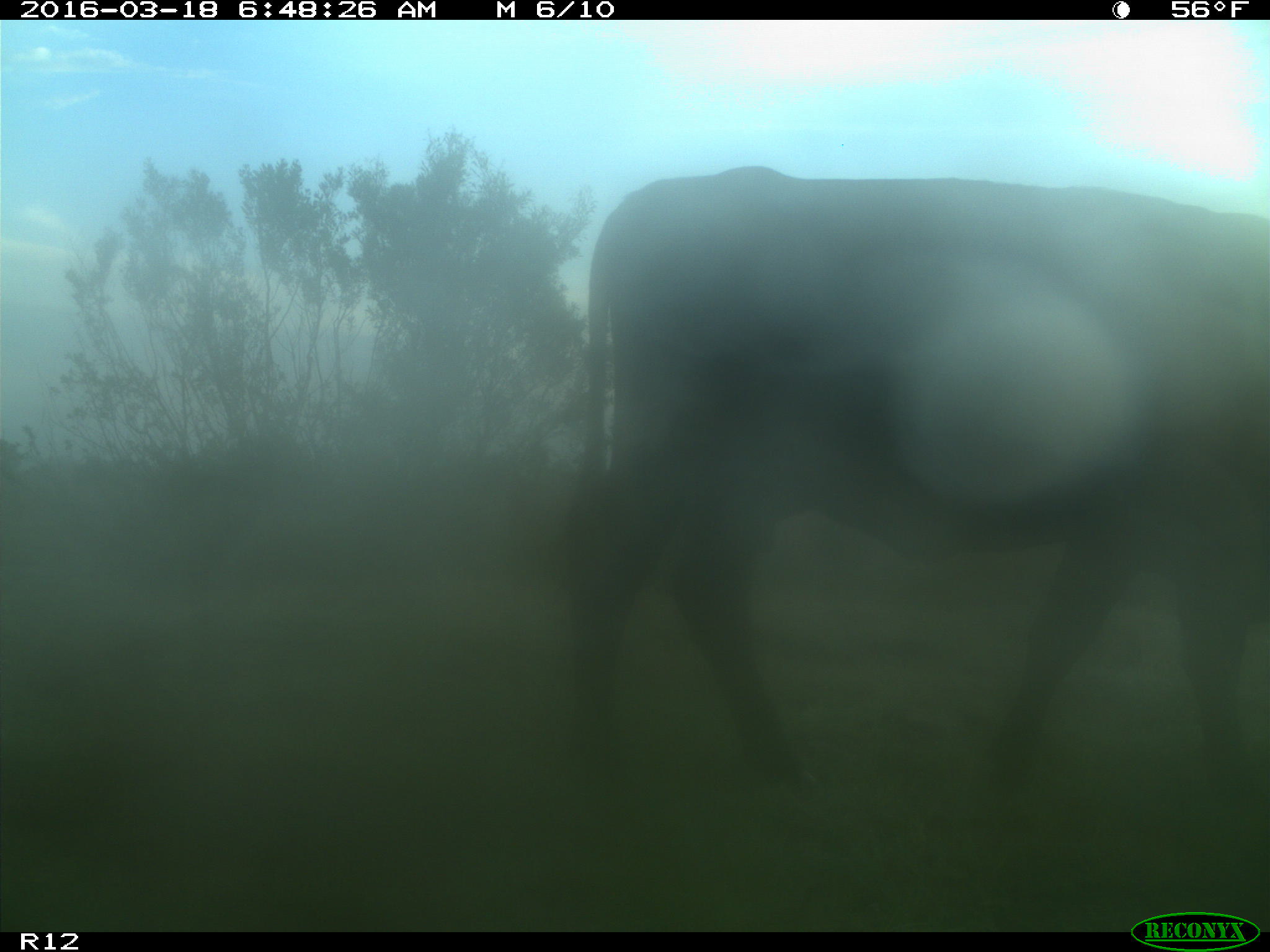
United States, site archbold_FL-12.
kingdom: Animalia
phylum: Chordata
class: Mammalia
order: Artiodactyla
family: Bovidae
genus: Bos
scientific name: Bos taurus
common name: domestic cow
Bos taurus (domestic cow).